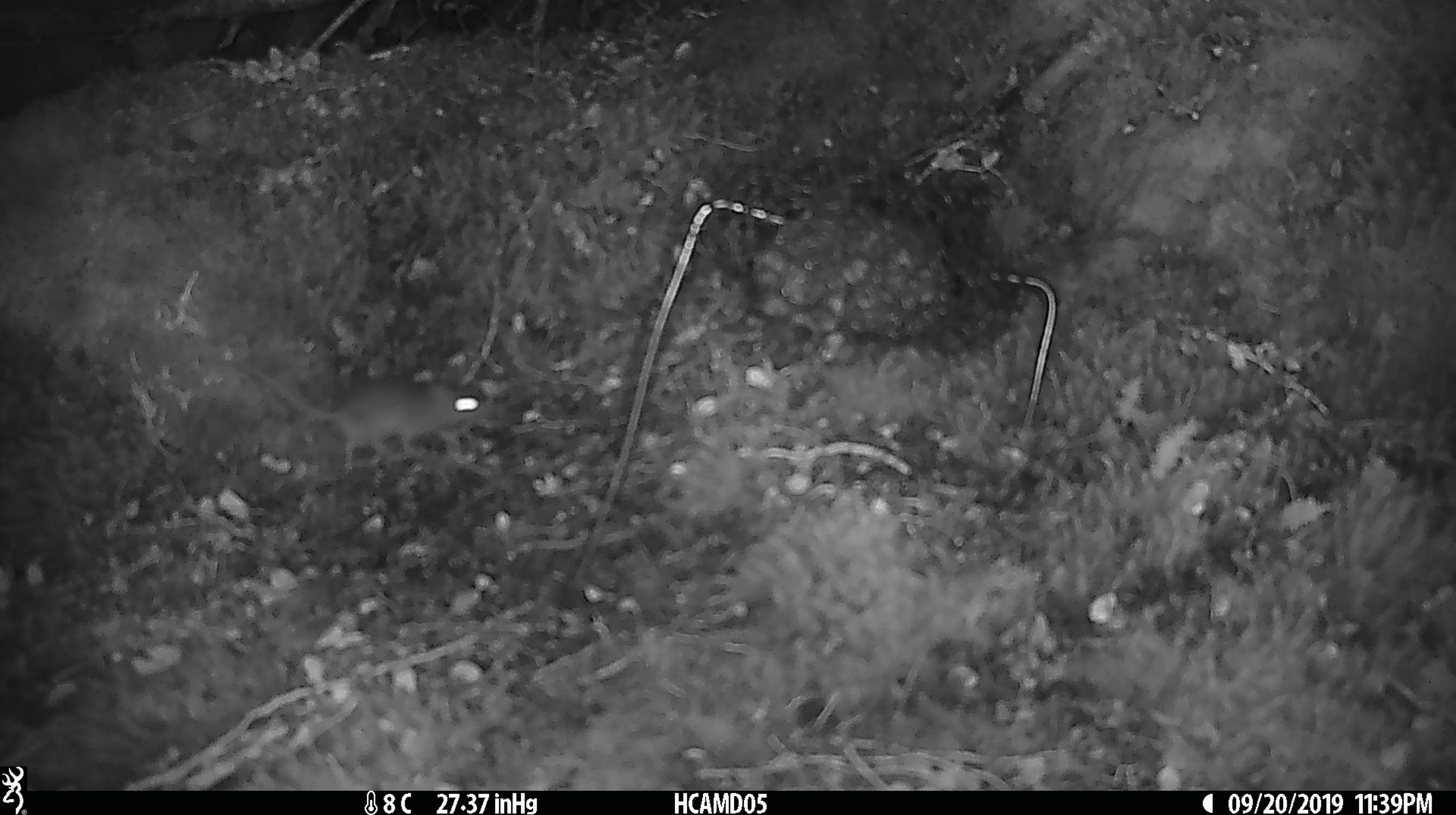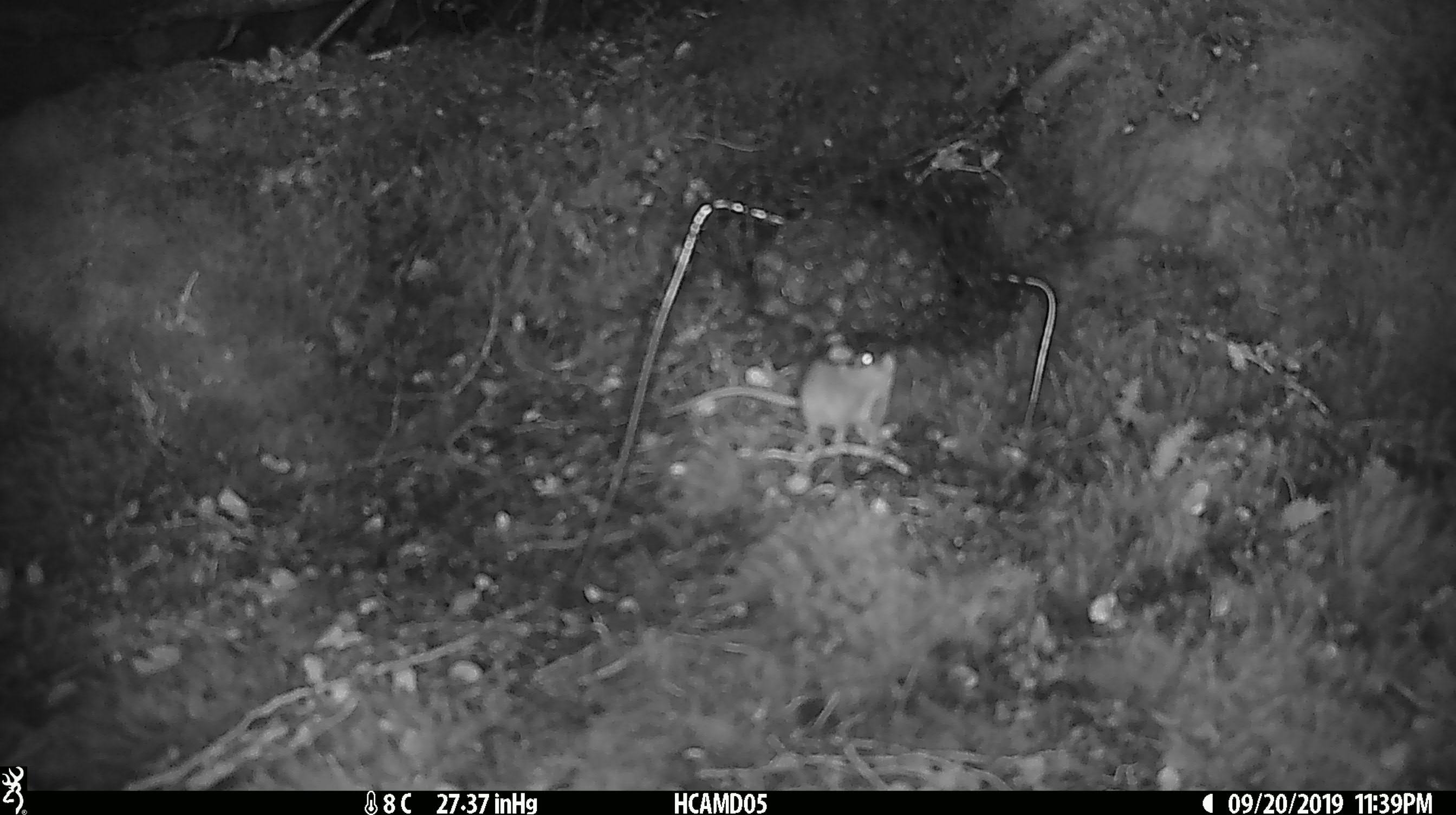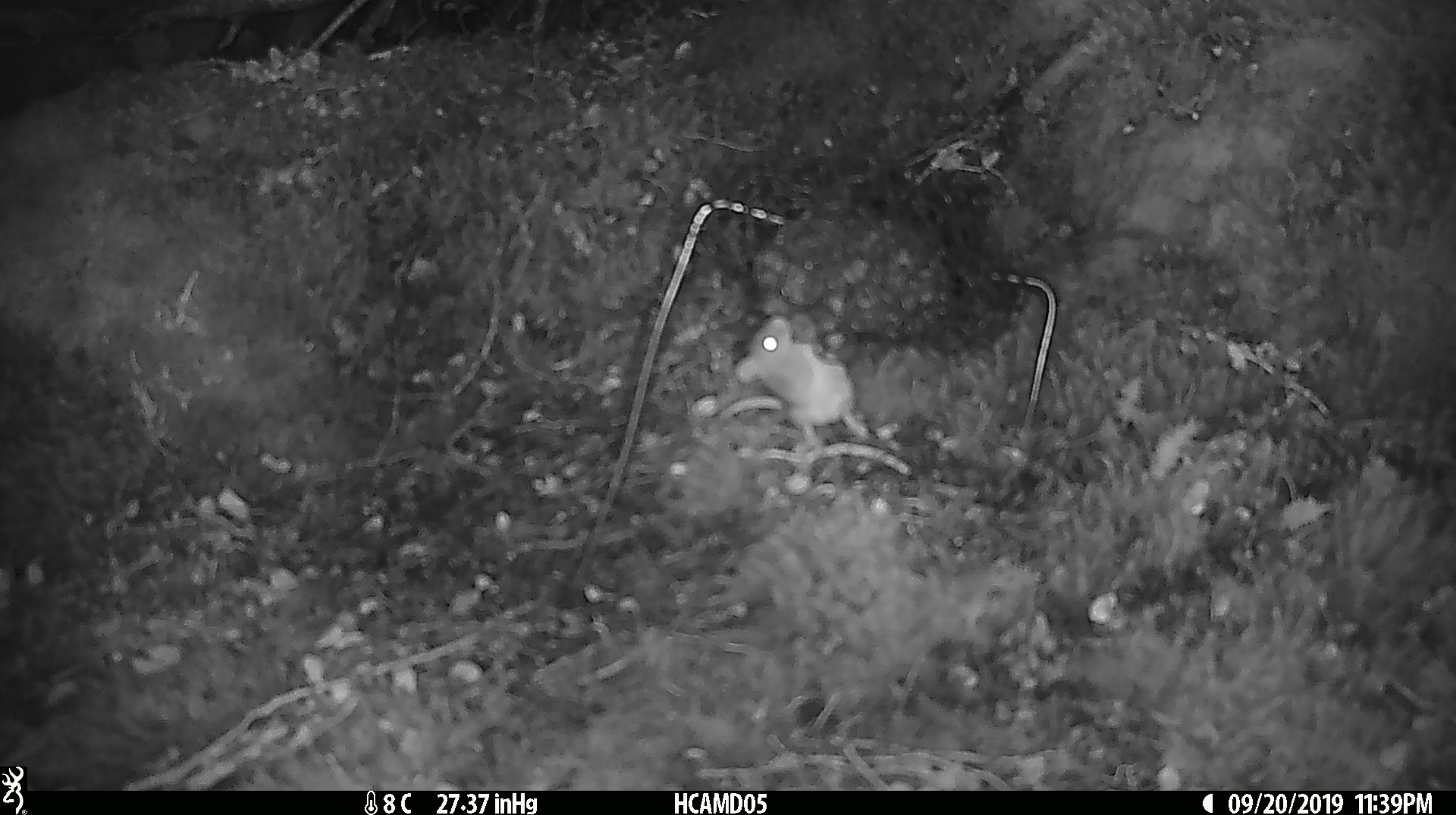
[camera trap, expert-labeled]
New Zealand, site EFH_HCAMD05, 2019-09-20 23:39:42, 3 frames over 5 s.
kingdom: Animalia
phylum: Chordata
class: Mammalia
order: Rodentia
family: Muridae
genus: Mus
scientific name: Mus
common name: mouse